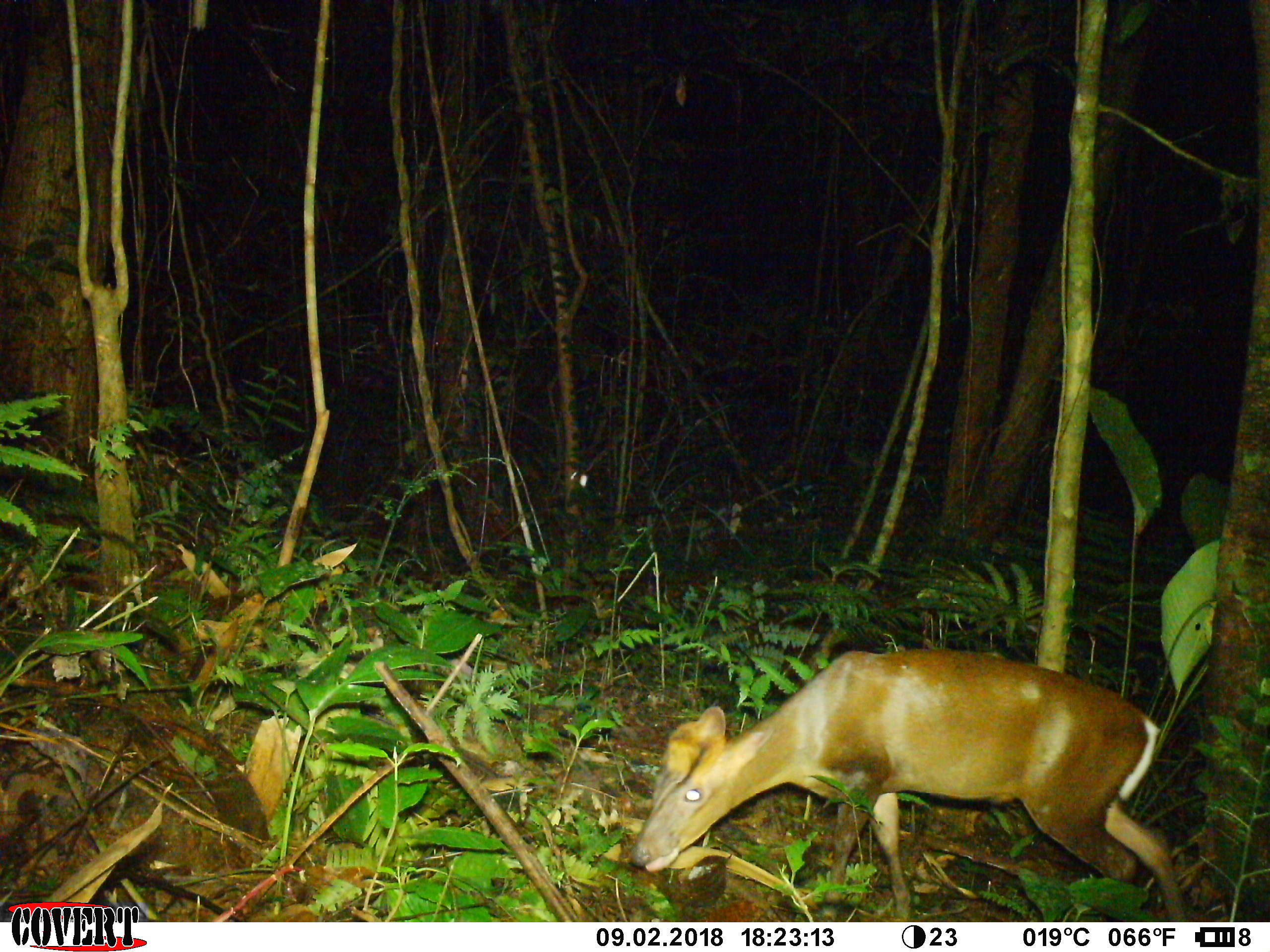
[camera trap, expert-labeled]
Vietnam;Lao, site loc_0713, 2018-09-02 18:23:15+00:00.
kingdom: Animalia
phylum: Chordata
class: Mammalia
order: Artiodactyla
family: Cervidae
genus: Muntiacus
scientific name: Muntiacus rooseveltorum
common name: roosevelt's muntjac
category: roosevelts muntjac group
Roosevelts muntjac group (roosevelt's muntjac) (Muntiacus rooseveltorum). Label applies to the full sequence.